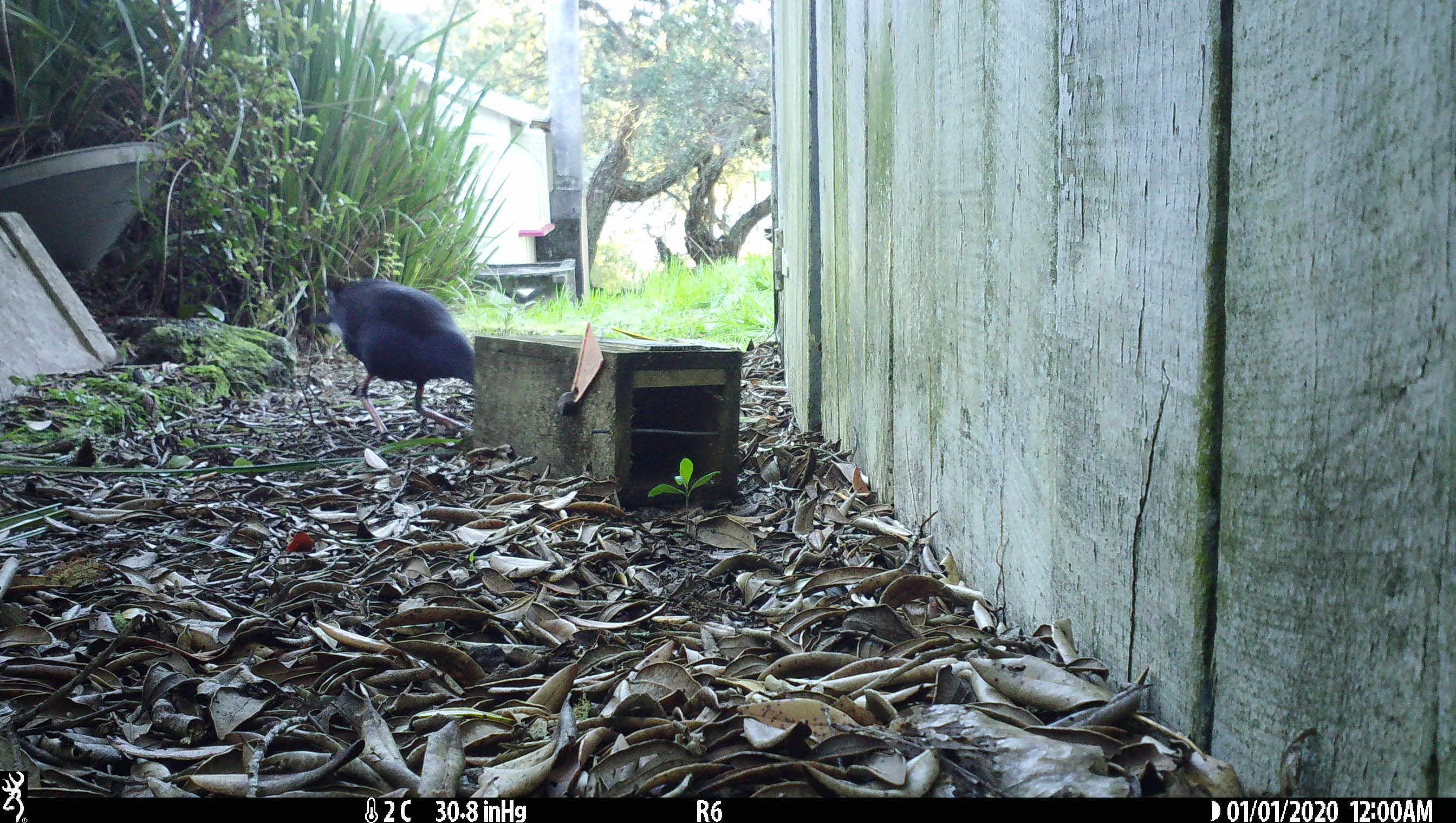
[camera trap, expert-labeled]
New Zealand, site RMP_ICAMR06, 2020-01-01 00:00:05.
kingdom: Animalia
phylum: Chordata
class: Aves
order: Gruiformes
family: Rallidae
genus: Porphyrio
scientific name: Porphyrio melanotus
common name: australasian swamphen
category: pukeko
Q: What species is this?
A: Pukeko (australasian swamphen) (Porphyrio melanotus).